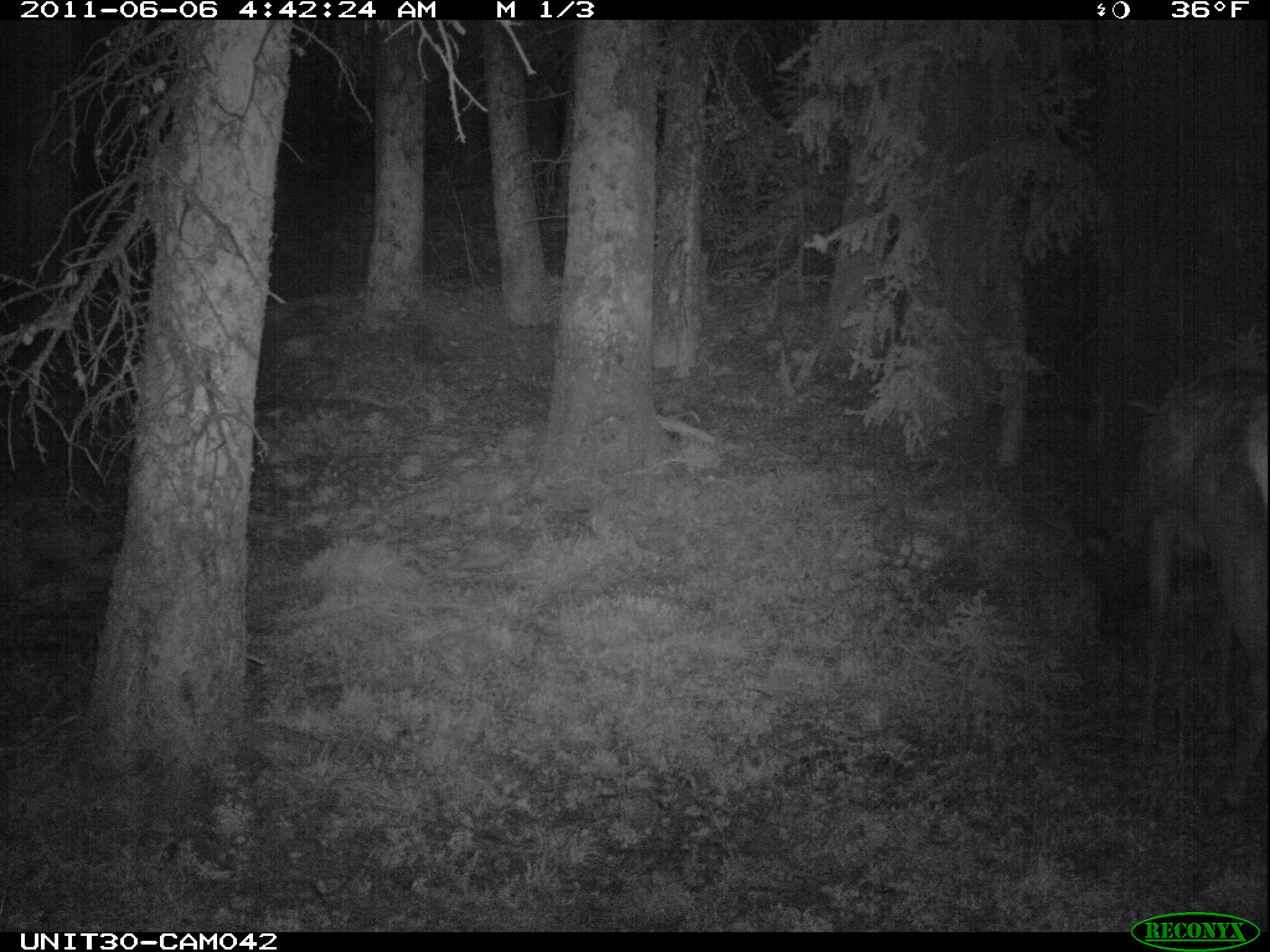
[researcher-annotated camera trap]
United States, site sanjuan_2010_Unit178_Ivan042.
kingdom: Animalia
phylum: Chordata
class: Mammalia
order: Artiodactyla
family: Cervidae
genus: Cervus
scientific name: Cervus elaphus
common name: red deer